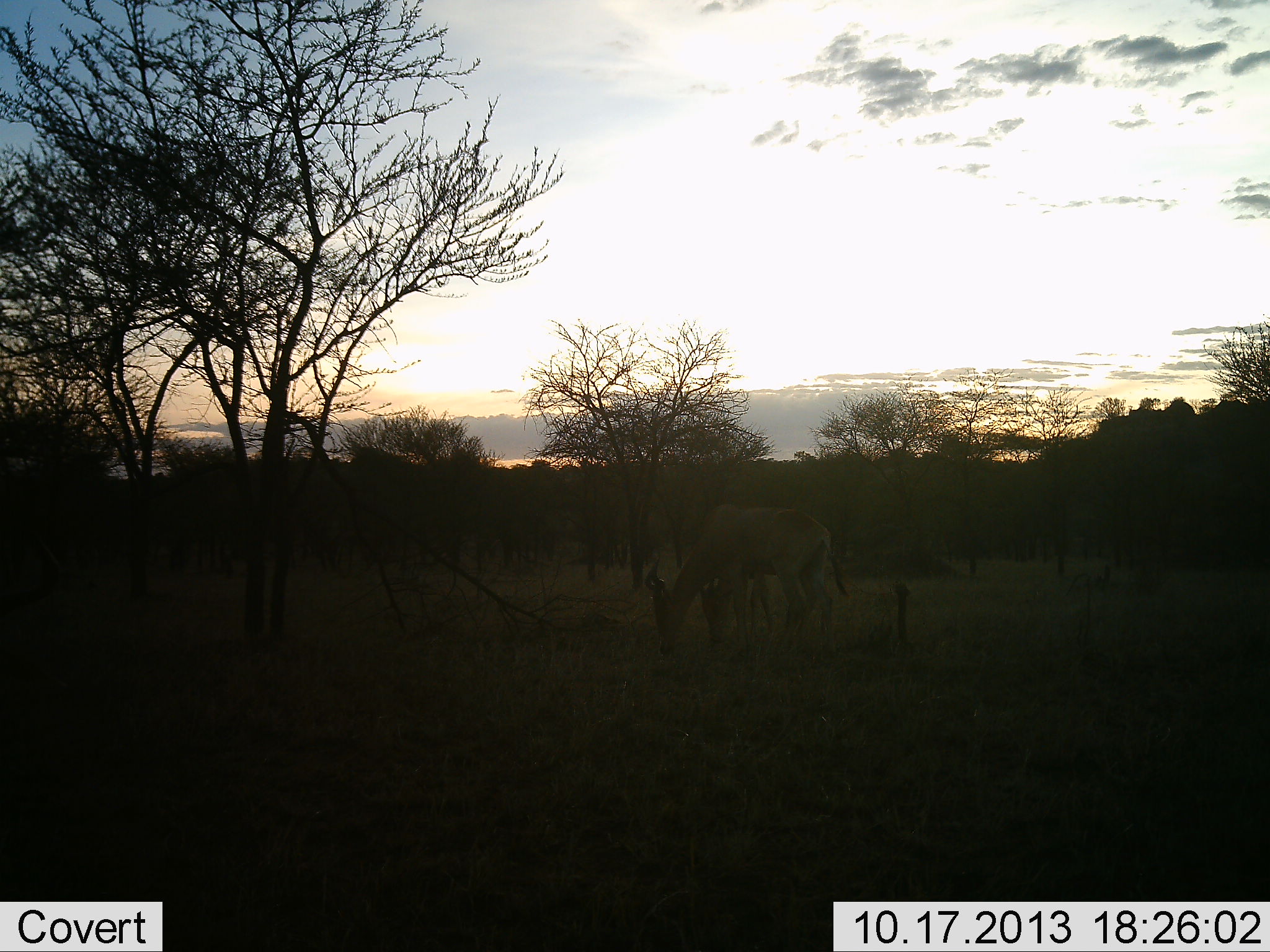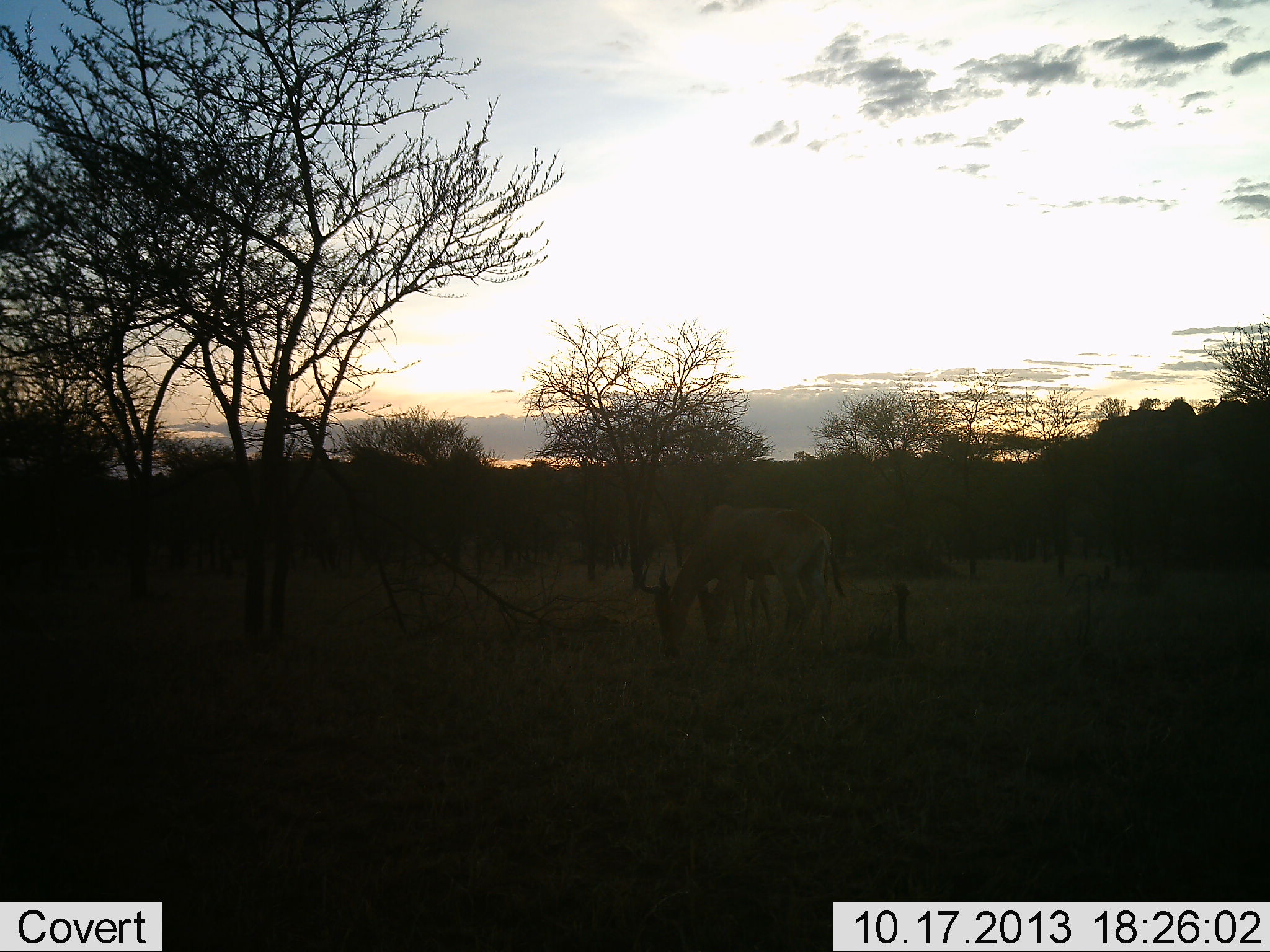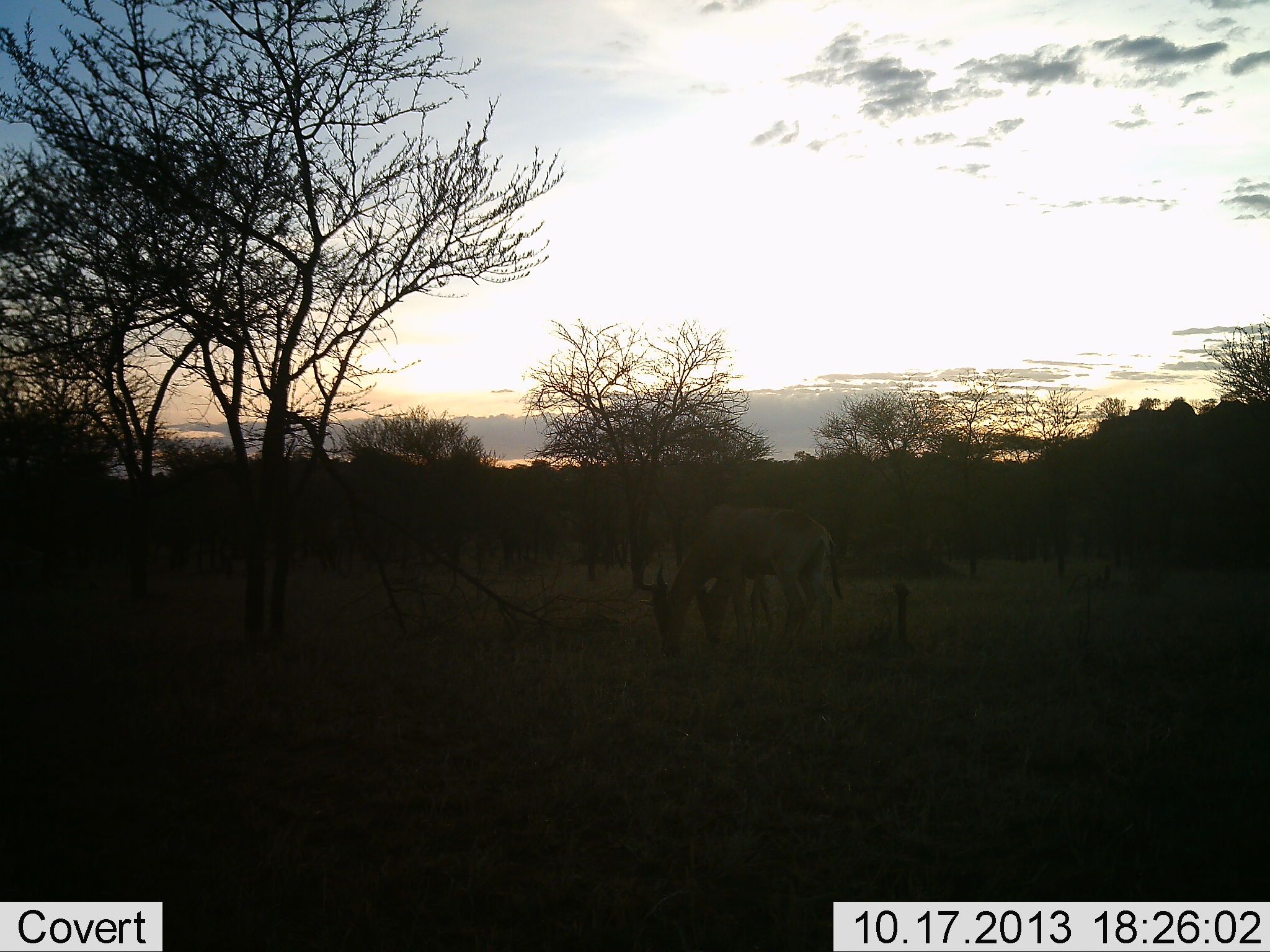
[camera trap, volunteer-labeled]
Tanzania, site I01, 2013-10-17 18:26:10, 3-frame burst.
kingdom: Animalia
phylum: Chordata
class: Mammalia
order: Artiodactyla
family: Bovidae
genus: Alcelaphus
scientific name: Alcelaphus buselaphus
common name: hartebeest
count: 2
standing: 40%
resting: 0%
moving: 0%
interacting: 0%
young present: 10%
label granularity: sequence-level